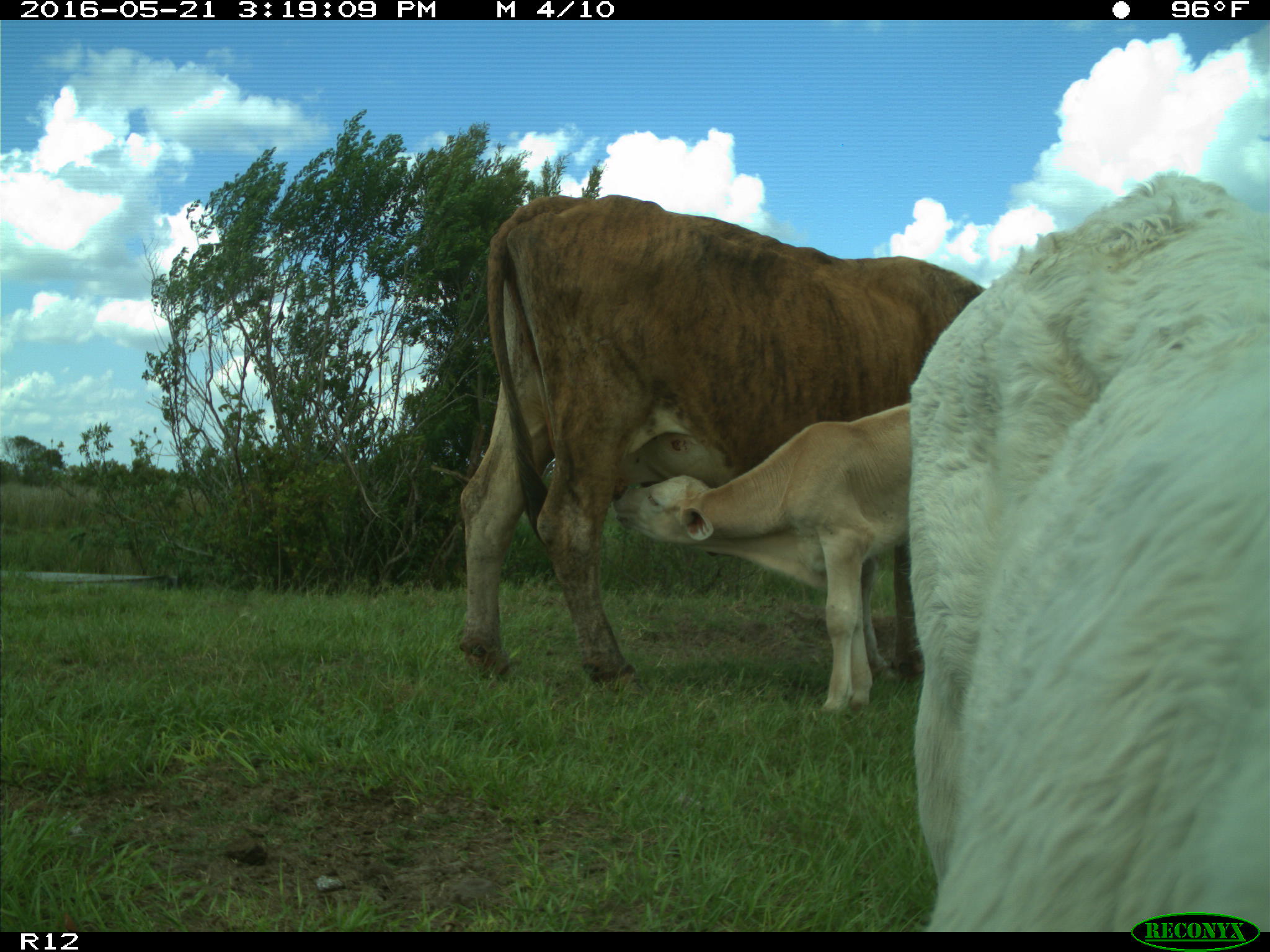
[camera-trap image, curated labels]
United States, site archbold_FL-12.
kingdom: Animalia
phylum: Chordata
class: Mammalia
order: Artiodactyla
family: Bovidae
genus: Bos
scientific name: Bos taurus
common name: domestic cow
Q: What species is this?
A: Bos taurus (domestic cow).